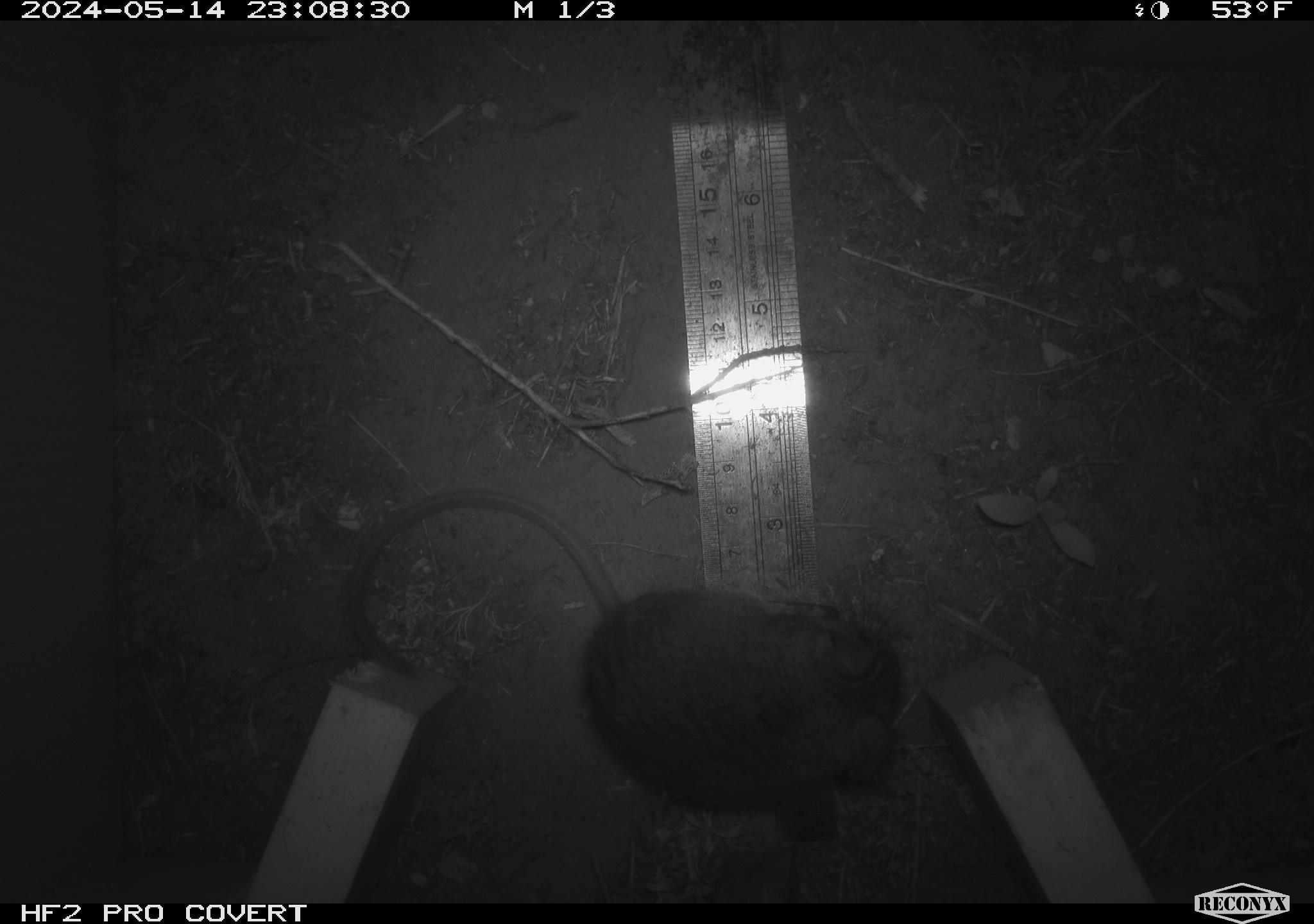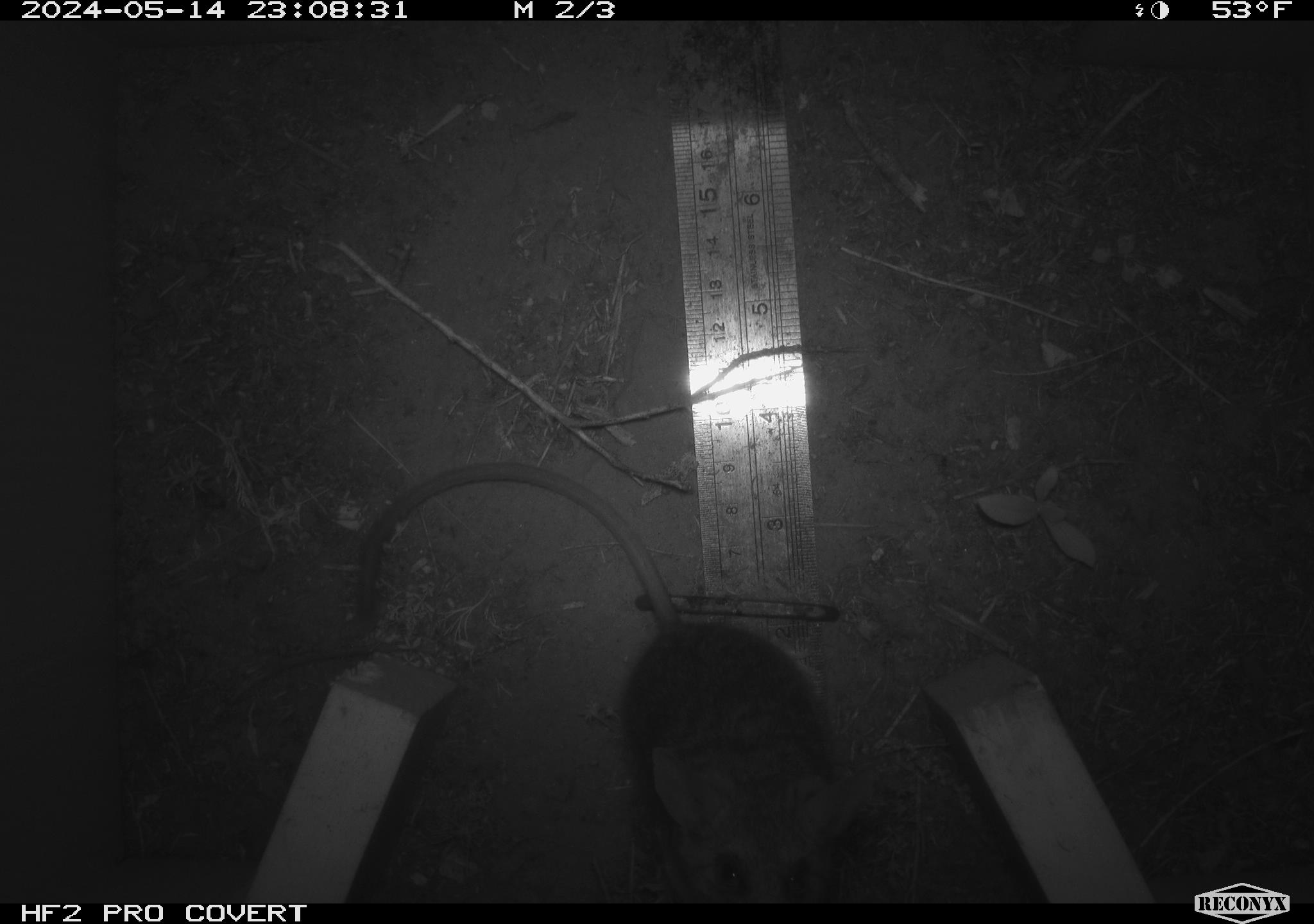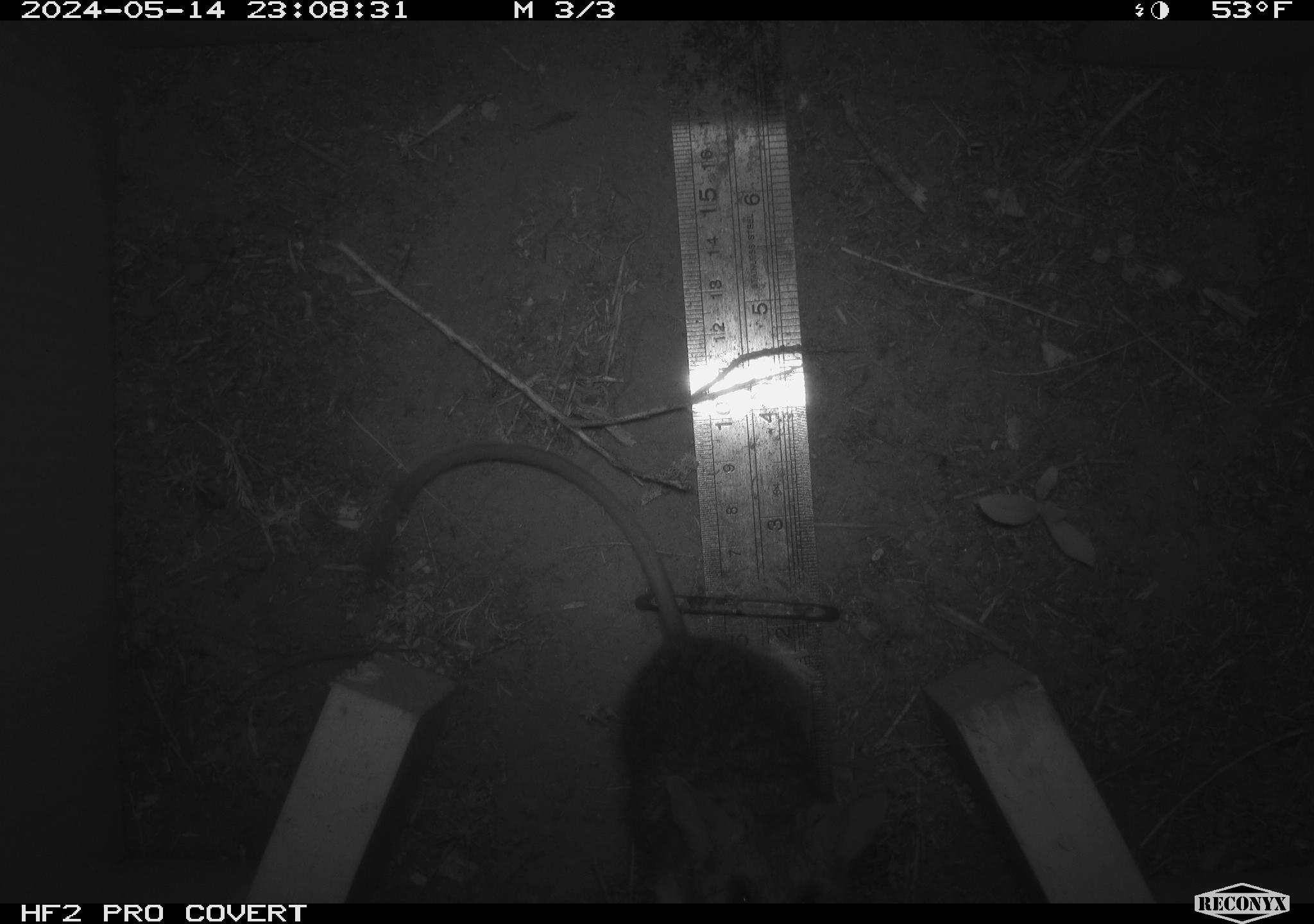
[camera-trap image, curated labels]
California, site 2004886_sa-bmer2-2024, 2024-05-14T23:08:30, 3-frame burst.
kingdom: Animalia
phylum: Chordata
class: Mammalia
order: Rodentia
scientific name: Rodentia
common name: mouse species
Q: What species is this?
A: Mouse species (Rodentia).